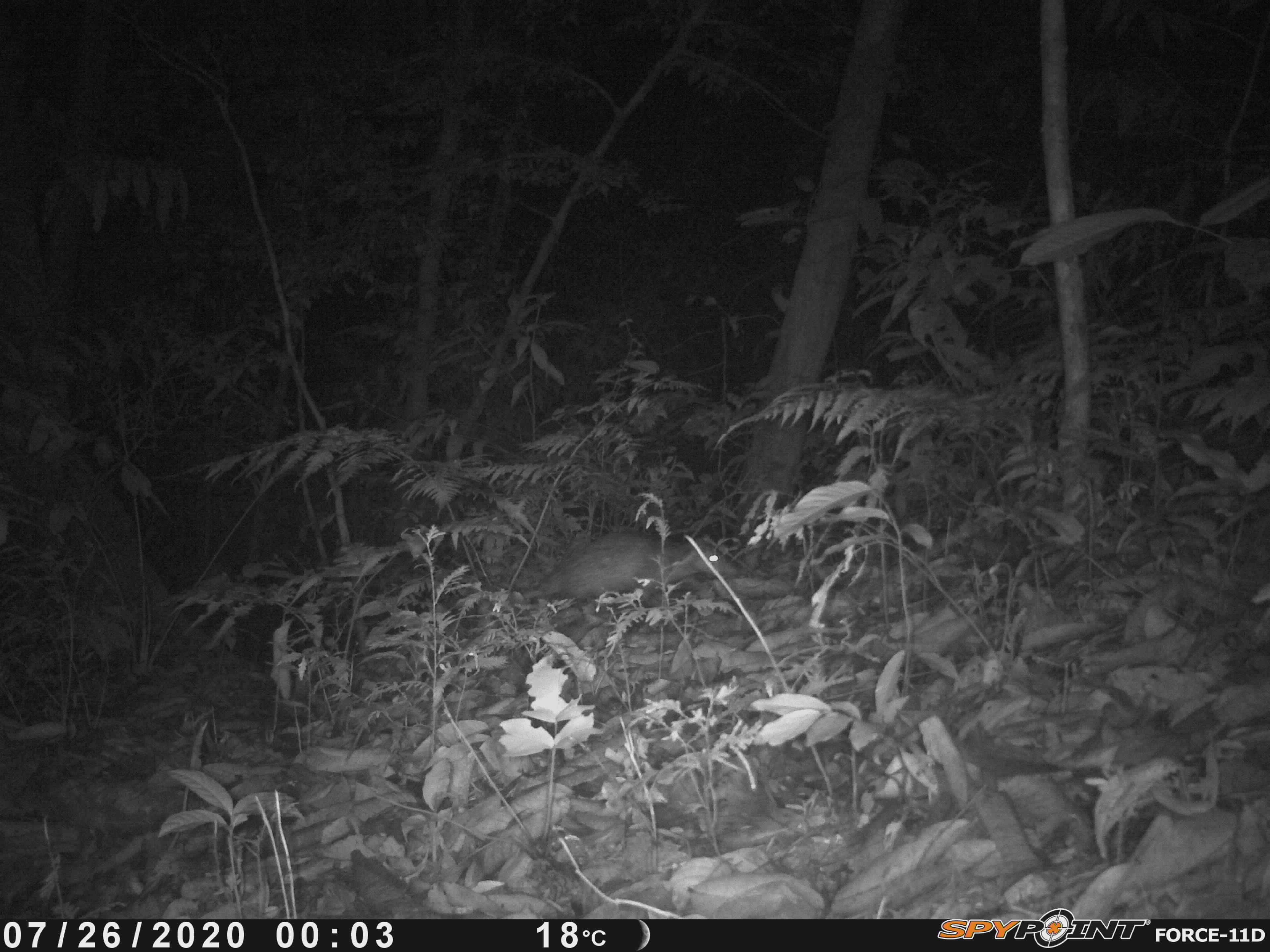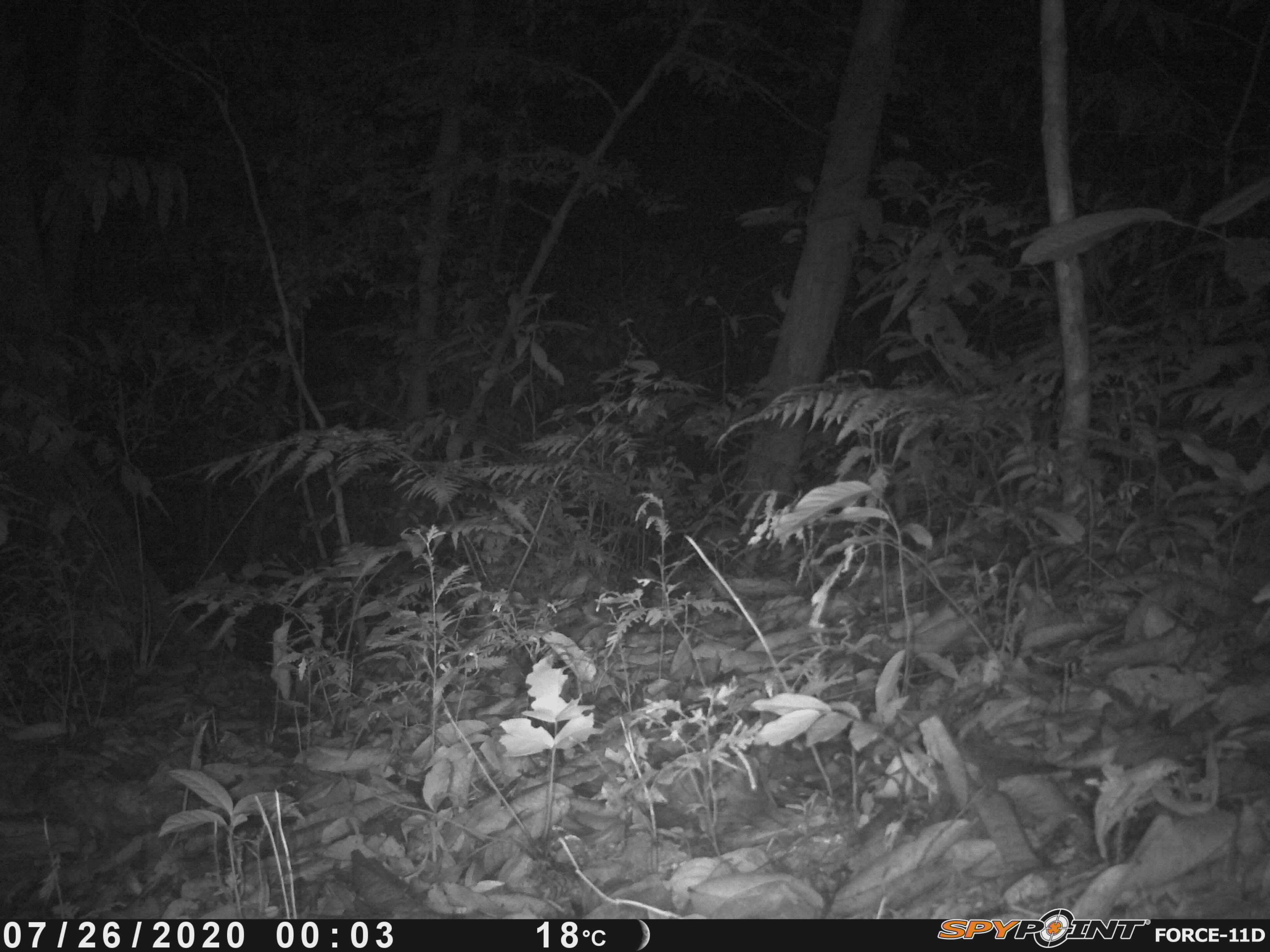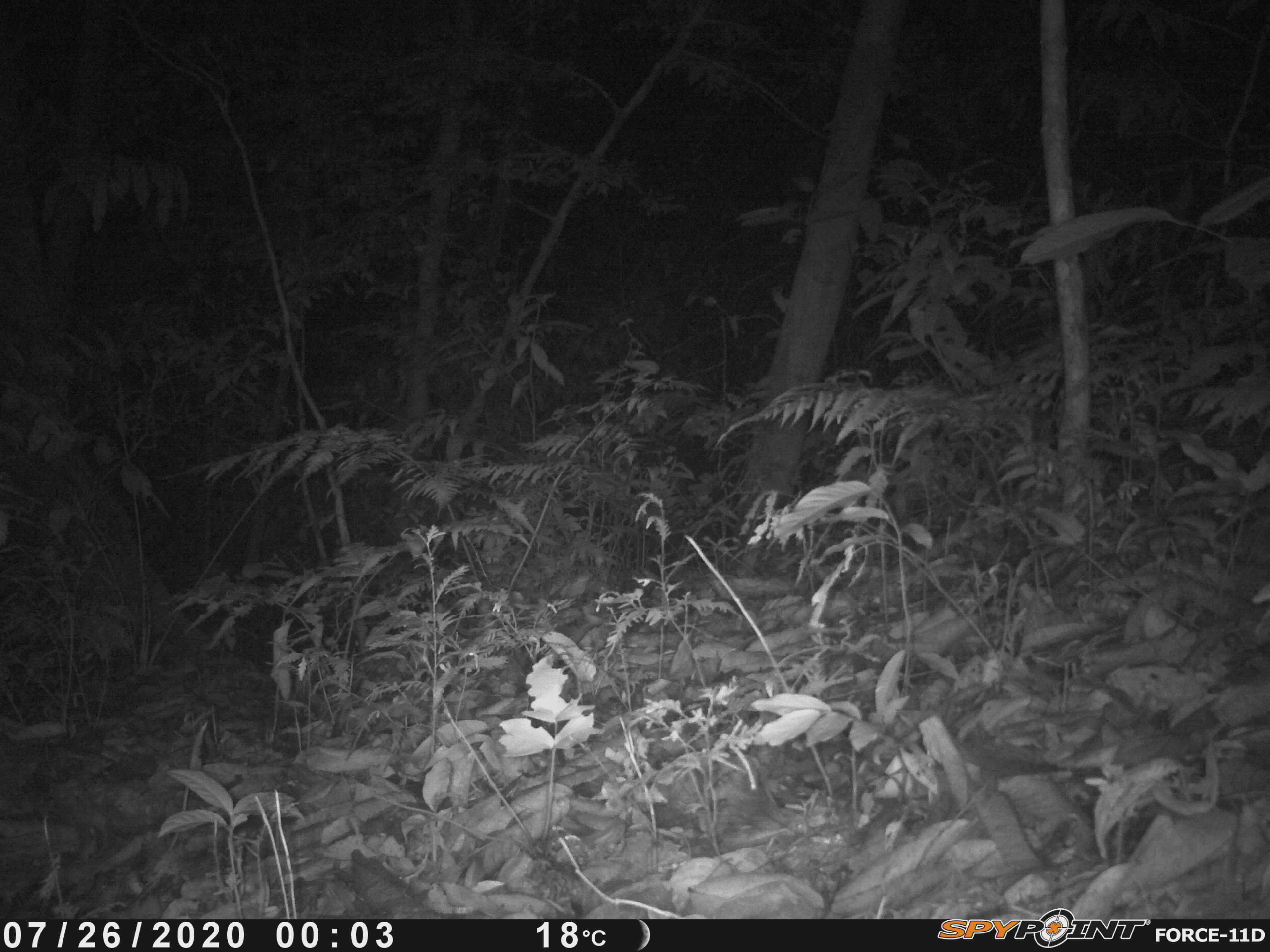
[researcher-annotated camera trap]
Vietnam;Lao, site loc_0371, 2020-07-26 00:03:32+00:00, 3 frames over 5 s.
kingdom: Animalia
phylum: Chordata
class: Mammalia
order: Rodentia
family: Hystricidae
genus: Atherurus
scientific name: Atherurus macrourus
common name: asiatic brush-tailed porcupine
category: asiatic brush tailed porcupine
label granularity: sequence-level